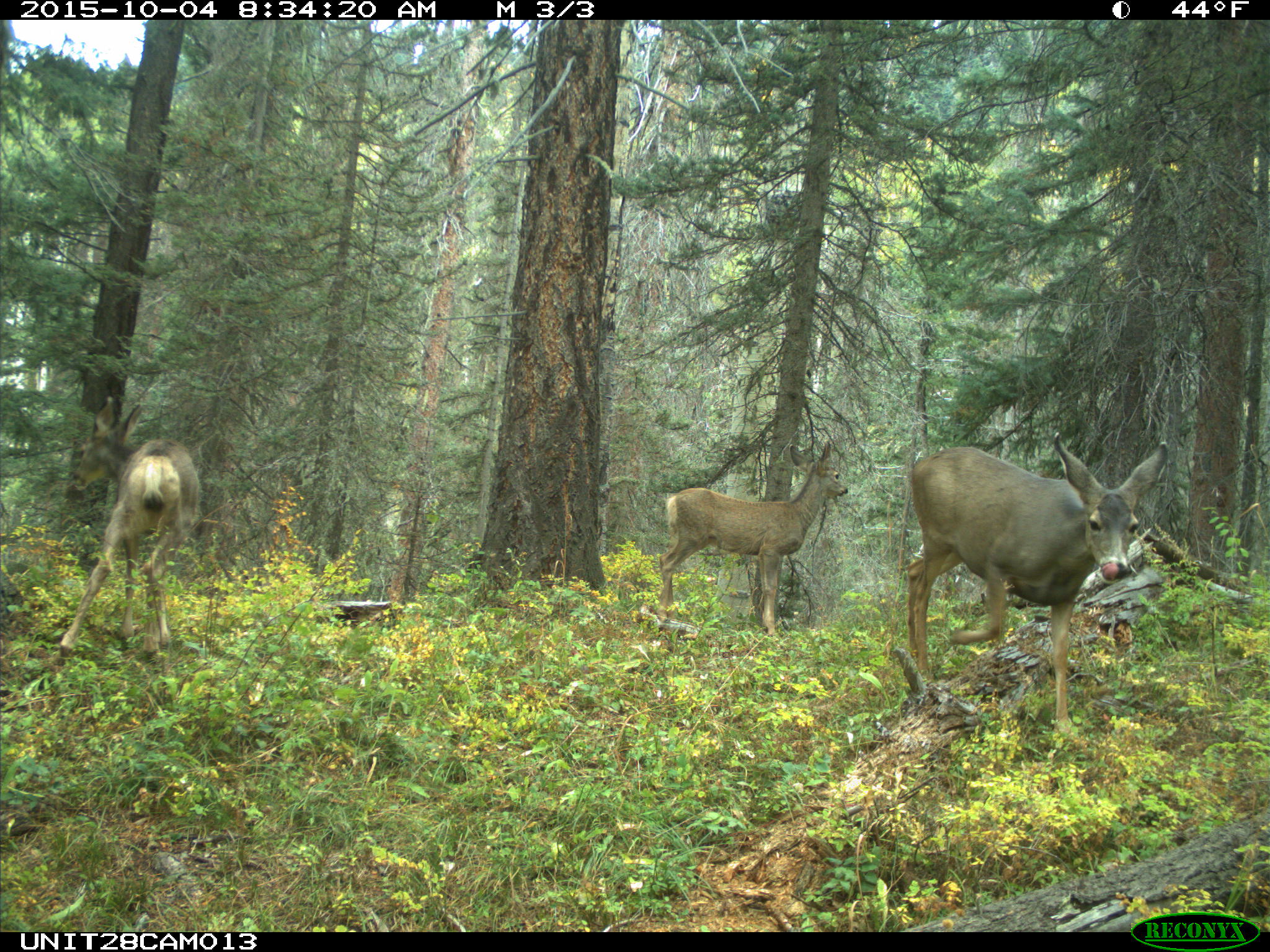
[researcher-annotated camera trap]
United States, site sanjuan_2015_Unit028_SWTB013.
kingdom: Animalia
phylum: Chordata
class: Mammalia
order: Artiodactyla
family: Cervidae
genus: Odocoileus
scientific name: Odocoileus hemionus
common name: mule deer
Odocoileus hemionus (mule deer).